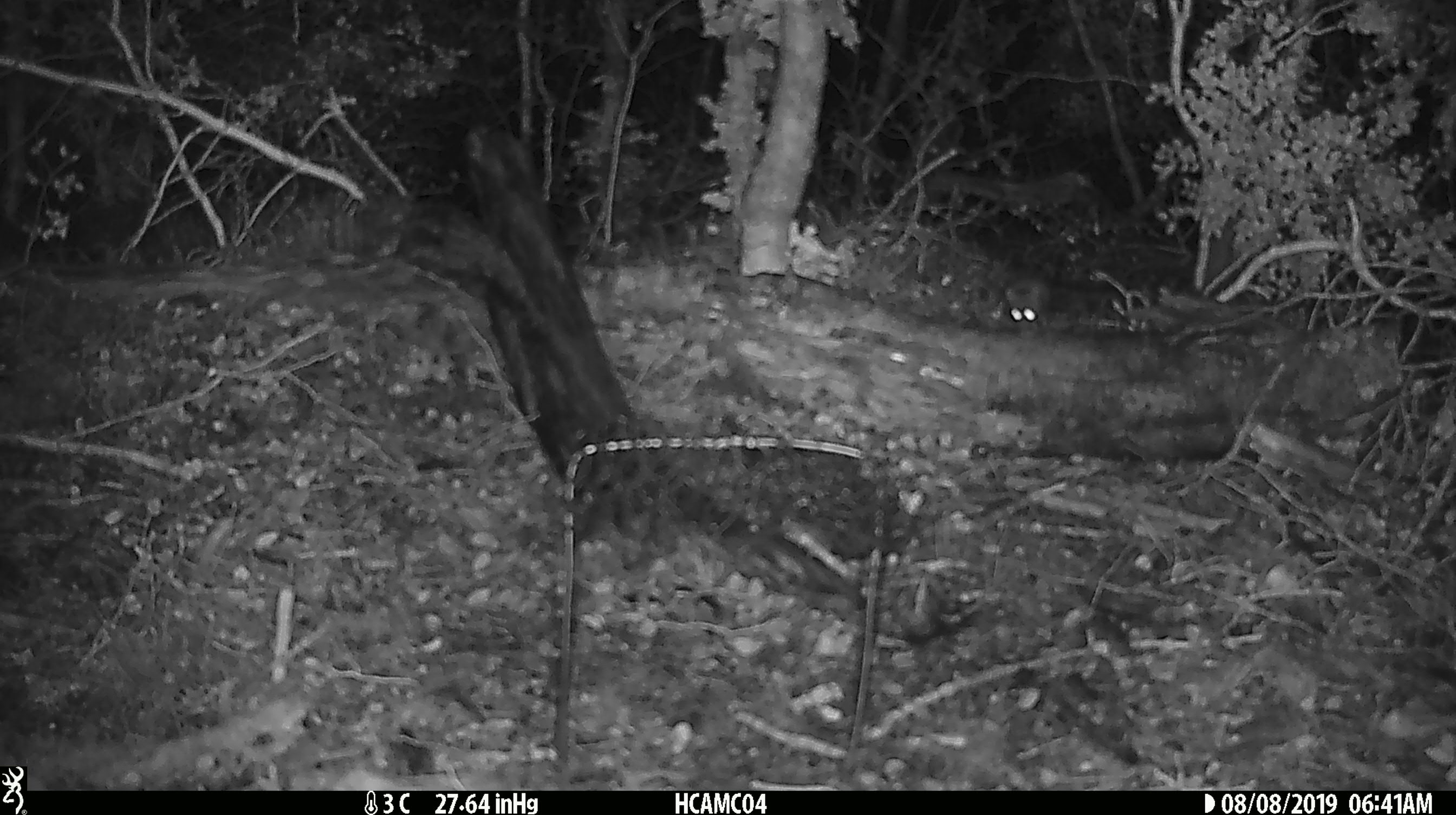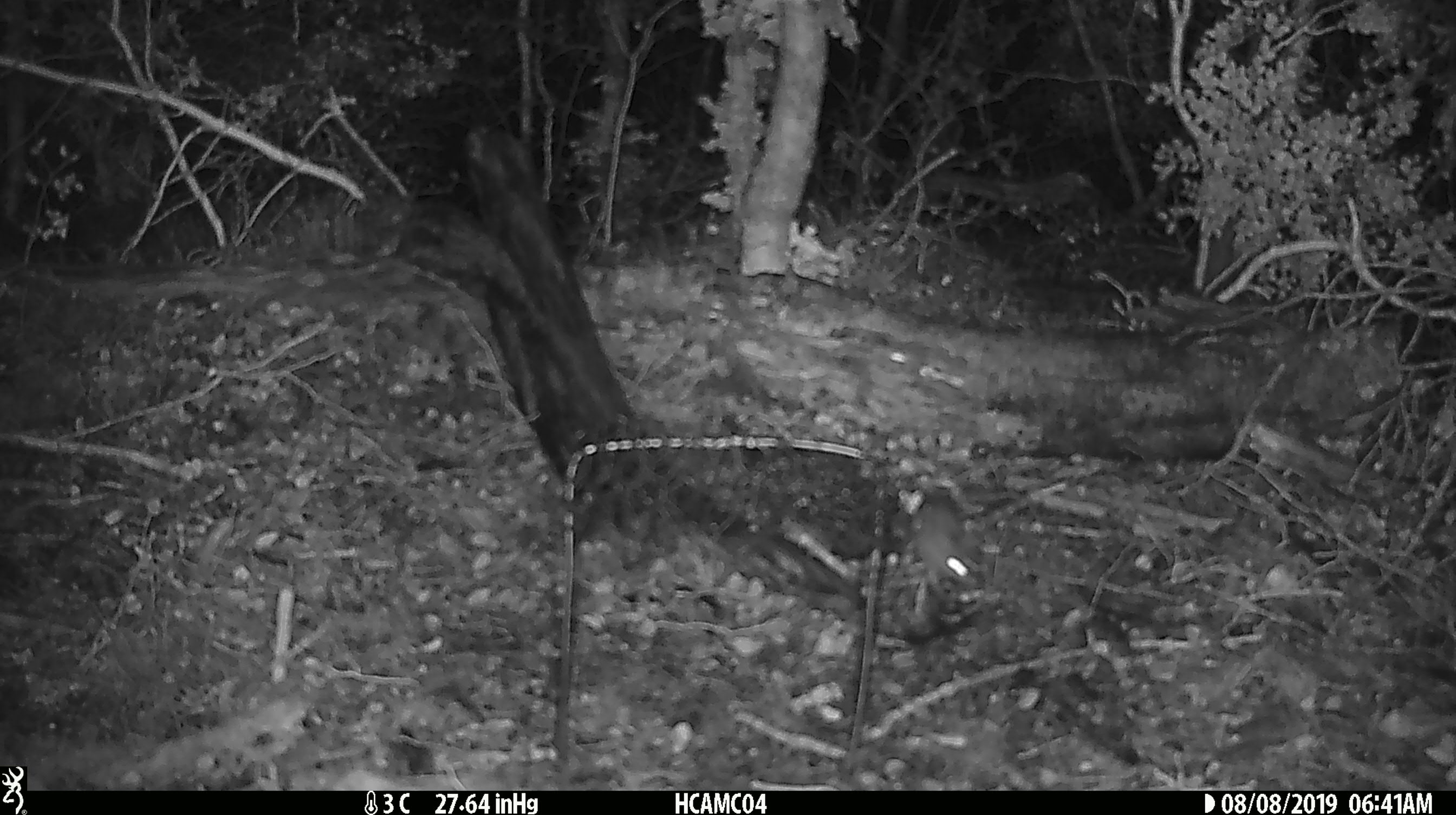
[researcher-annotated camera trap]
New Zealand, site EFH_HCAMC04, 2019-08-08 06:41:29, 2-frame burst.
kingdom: Animalia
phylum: Chordata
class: Mammalia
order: Rodentia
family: Muridae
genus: Mus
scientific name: Mus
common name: mouse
Mouse (Mus).